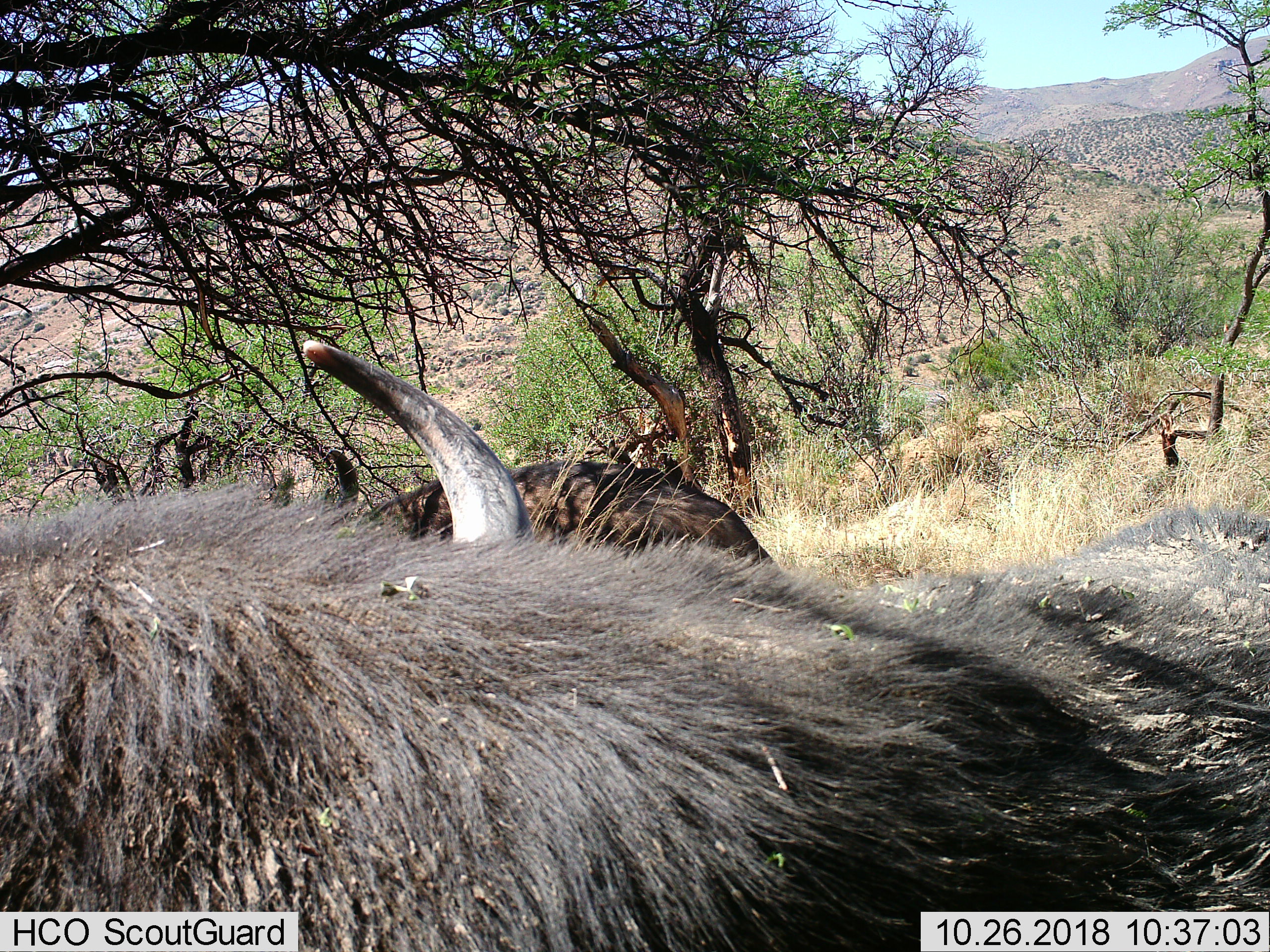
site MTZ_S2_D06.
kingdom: Animalia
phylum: Chordata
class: Mammalia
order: Artiodactyla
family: Bovidae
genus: Syncerus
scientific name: Syncerus caffer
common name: african buffalo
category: buffalo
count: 2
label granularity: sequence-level